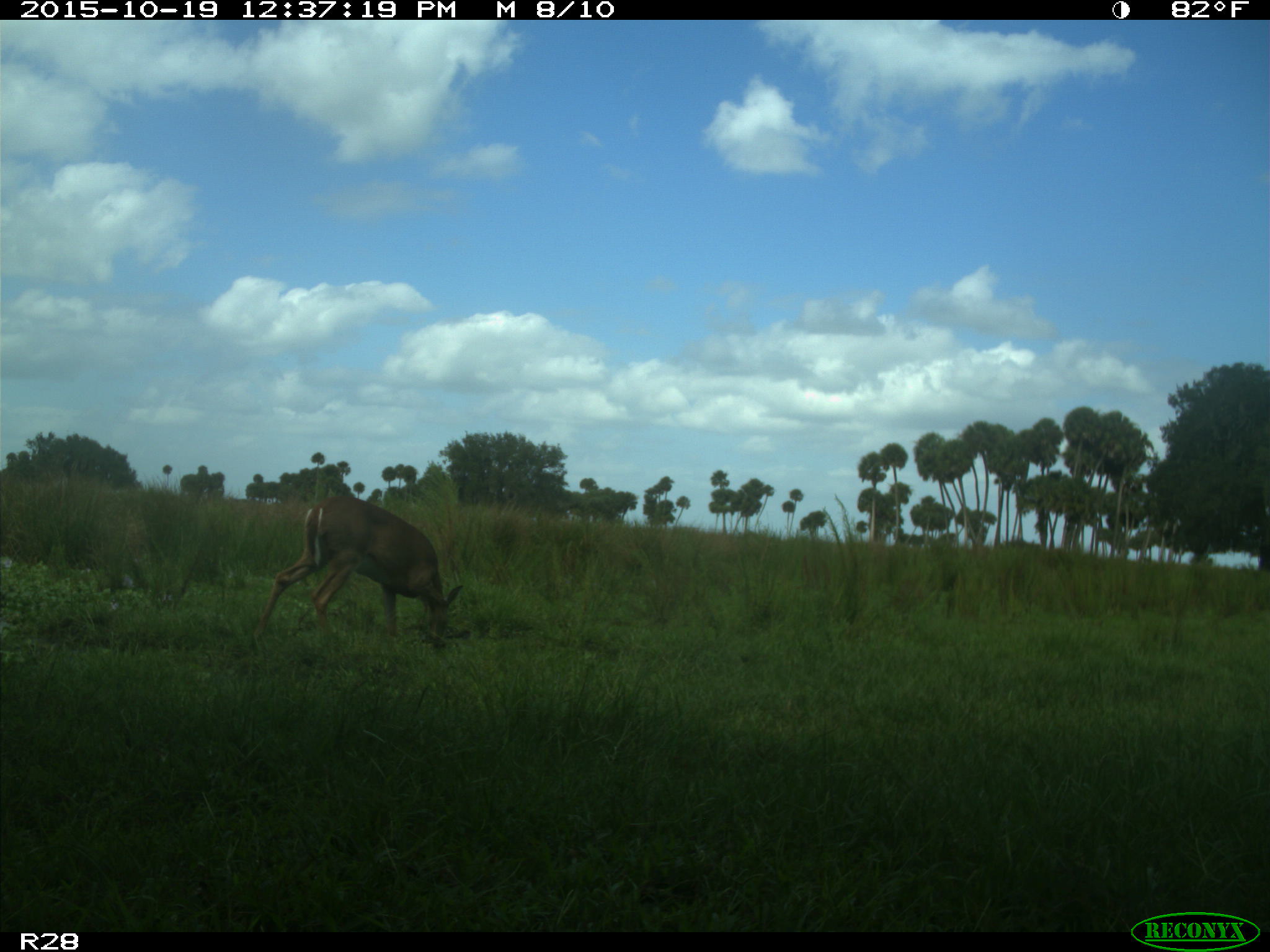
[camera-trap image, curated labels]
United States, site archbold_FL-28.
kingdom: Animalia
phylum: Chordata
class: Mammalia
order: Artiodactyla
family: Cervidae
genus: Odocoileus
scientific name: Odocoileus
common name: deer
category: unidentified deer